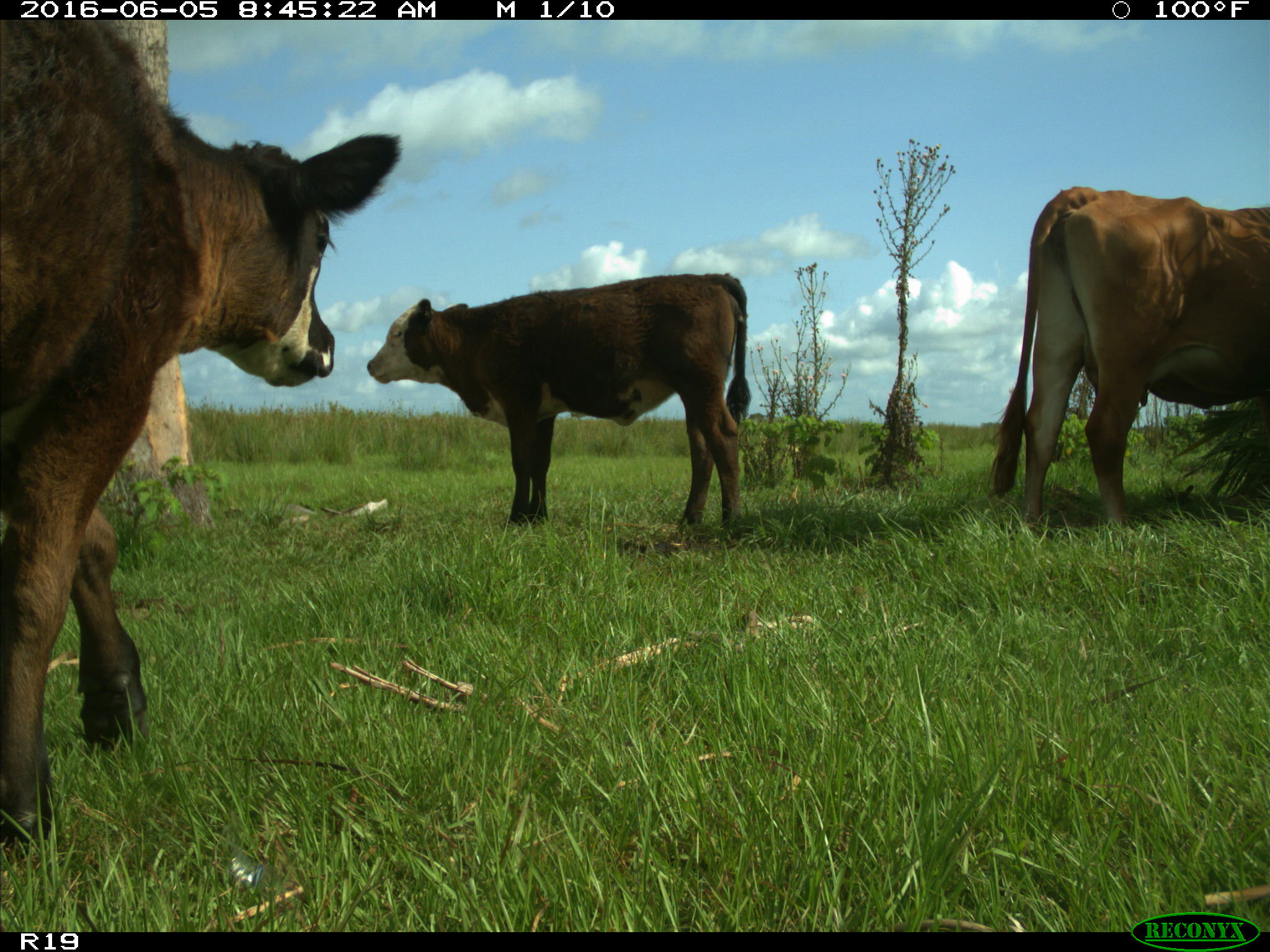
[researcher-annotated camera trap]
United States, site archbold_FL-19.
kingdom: Animalia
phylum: Chordata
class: Mammalia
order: Artiodactyla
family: Bovidae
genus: Bos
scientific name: Bos taurus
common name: domestic cow